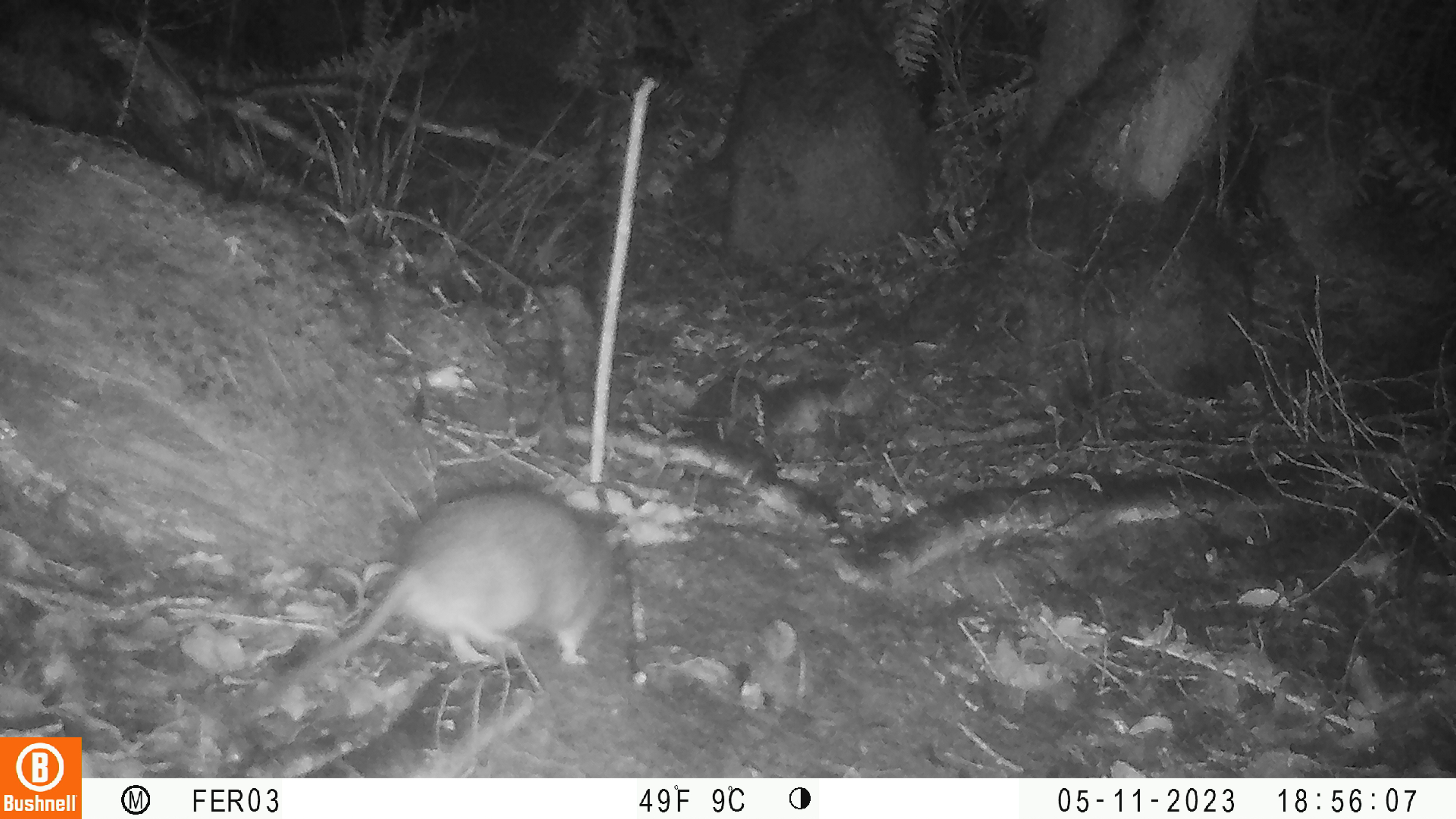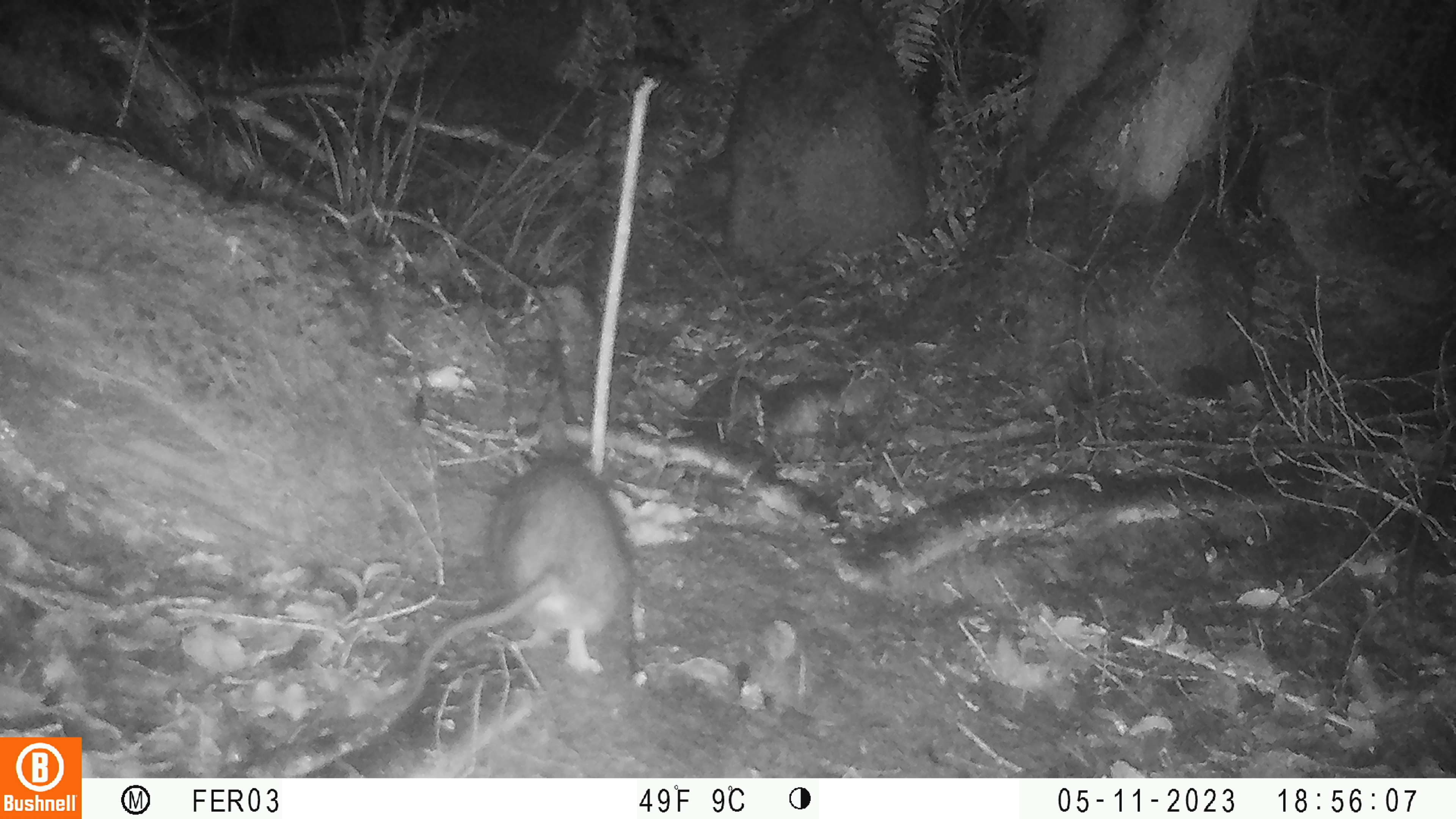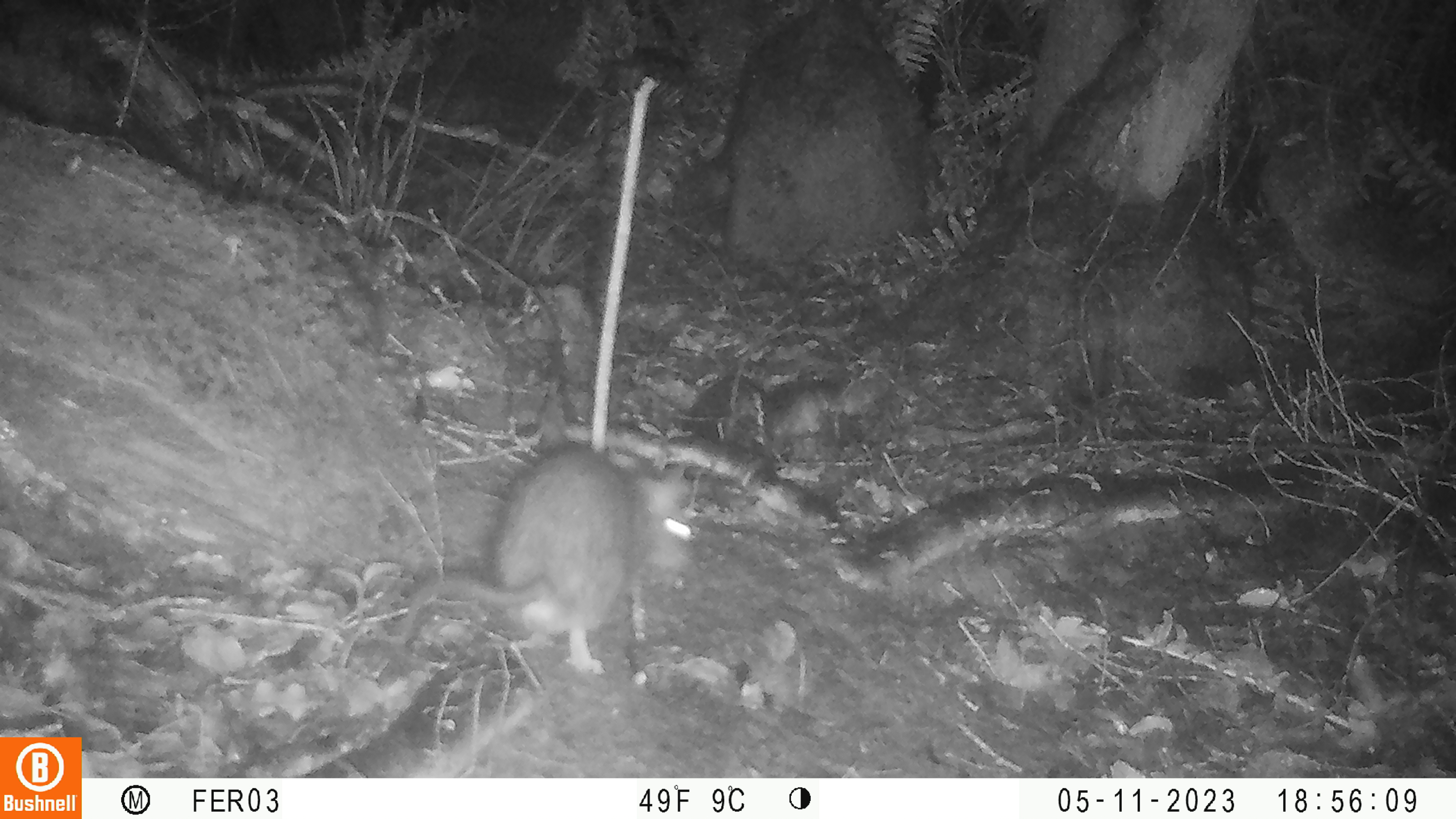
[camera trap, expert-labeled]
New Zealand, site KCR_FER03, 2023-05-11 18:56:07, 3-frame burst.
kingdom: Animalia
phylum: Chordata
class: Mammalia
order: Rodentia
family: Muridae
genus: Rattus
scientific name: Rattus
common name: rat